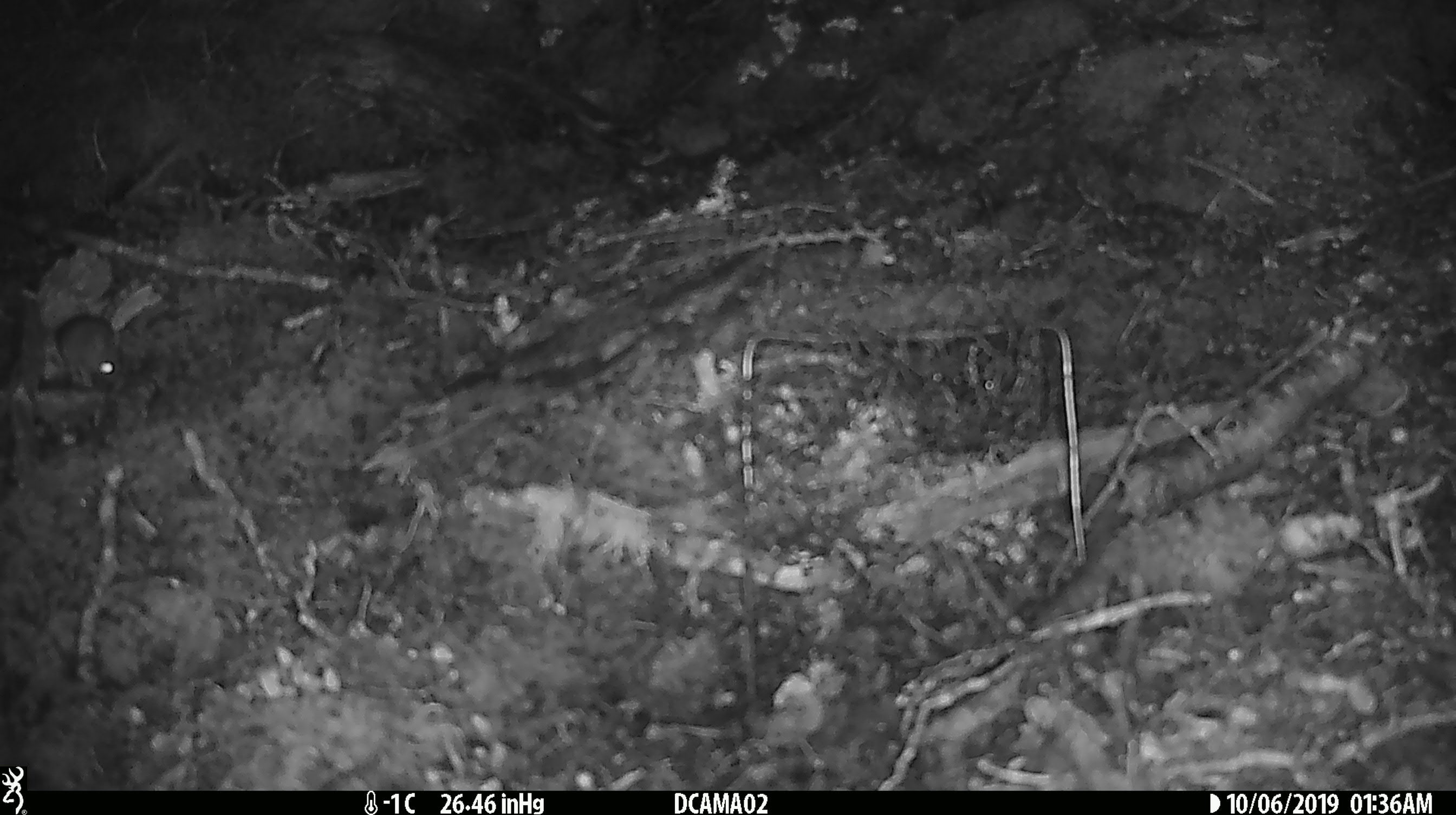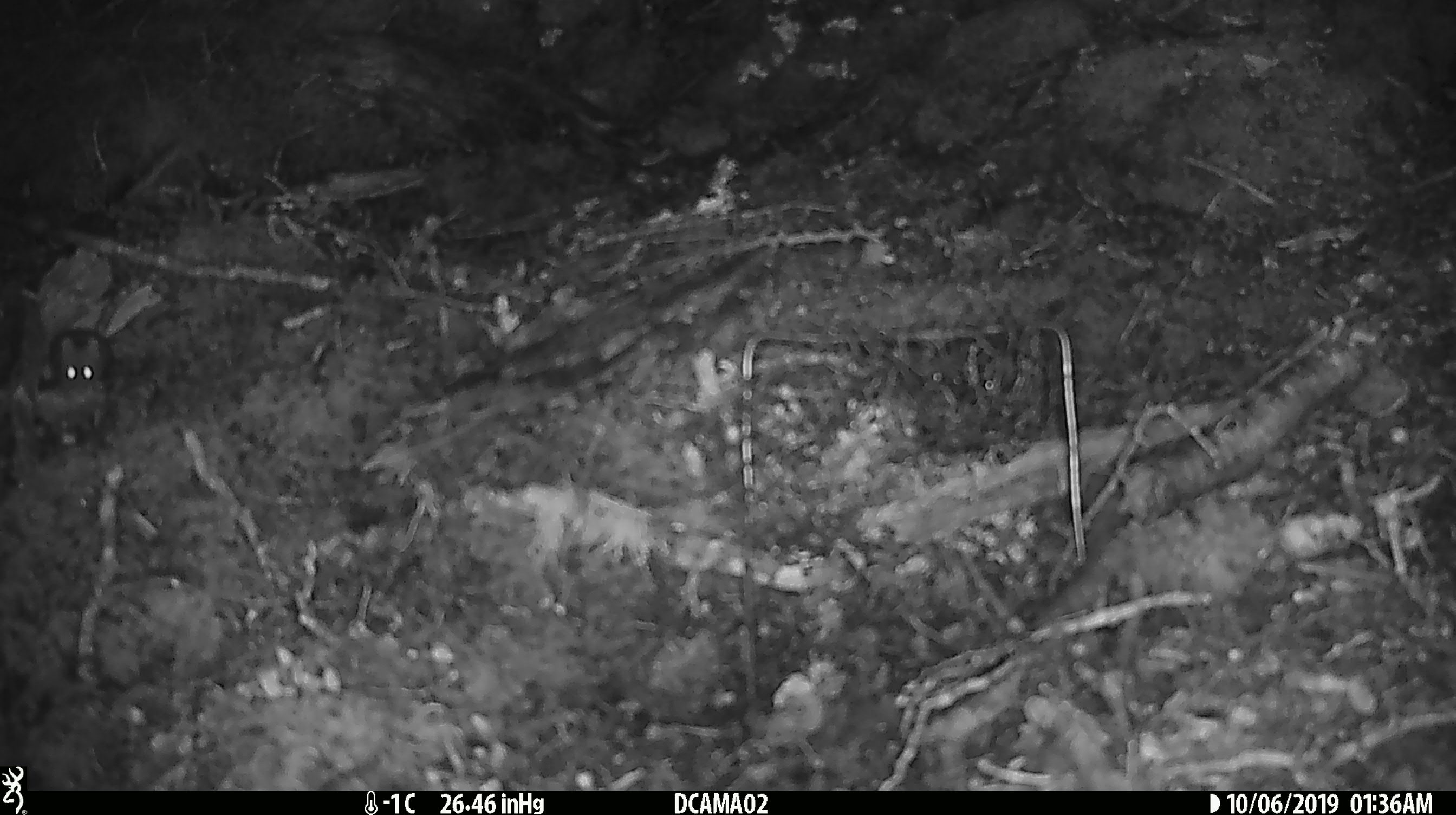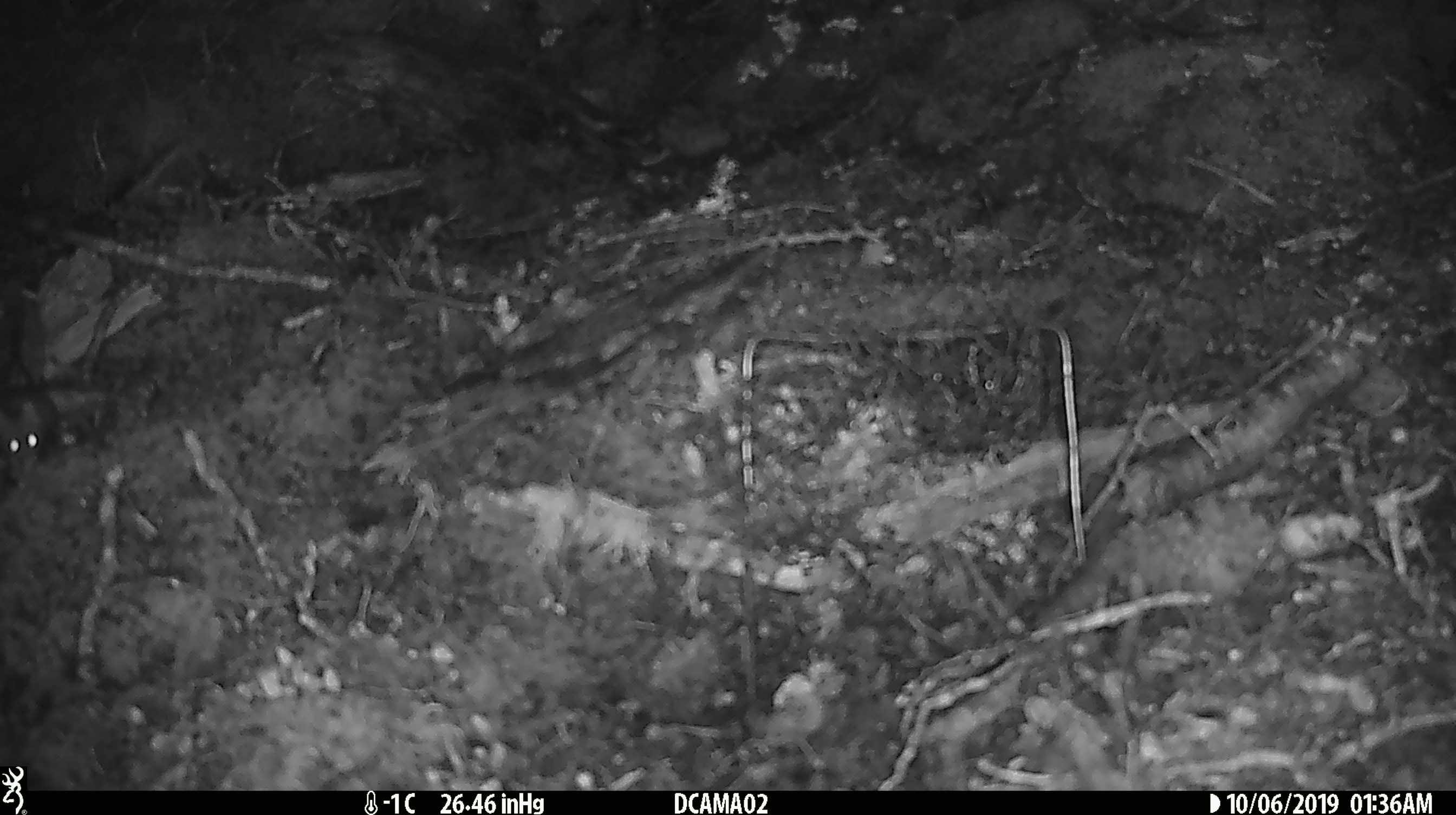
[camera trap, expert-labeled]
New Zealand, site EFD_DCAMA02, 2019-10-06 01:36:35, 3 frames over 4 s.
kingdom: Animalia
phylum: Chordata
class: Mammalia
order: Rodentia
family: Muridae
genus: Mus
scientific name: Mus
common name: mouse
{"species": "mouse (Mus)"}